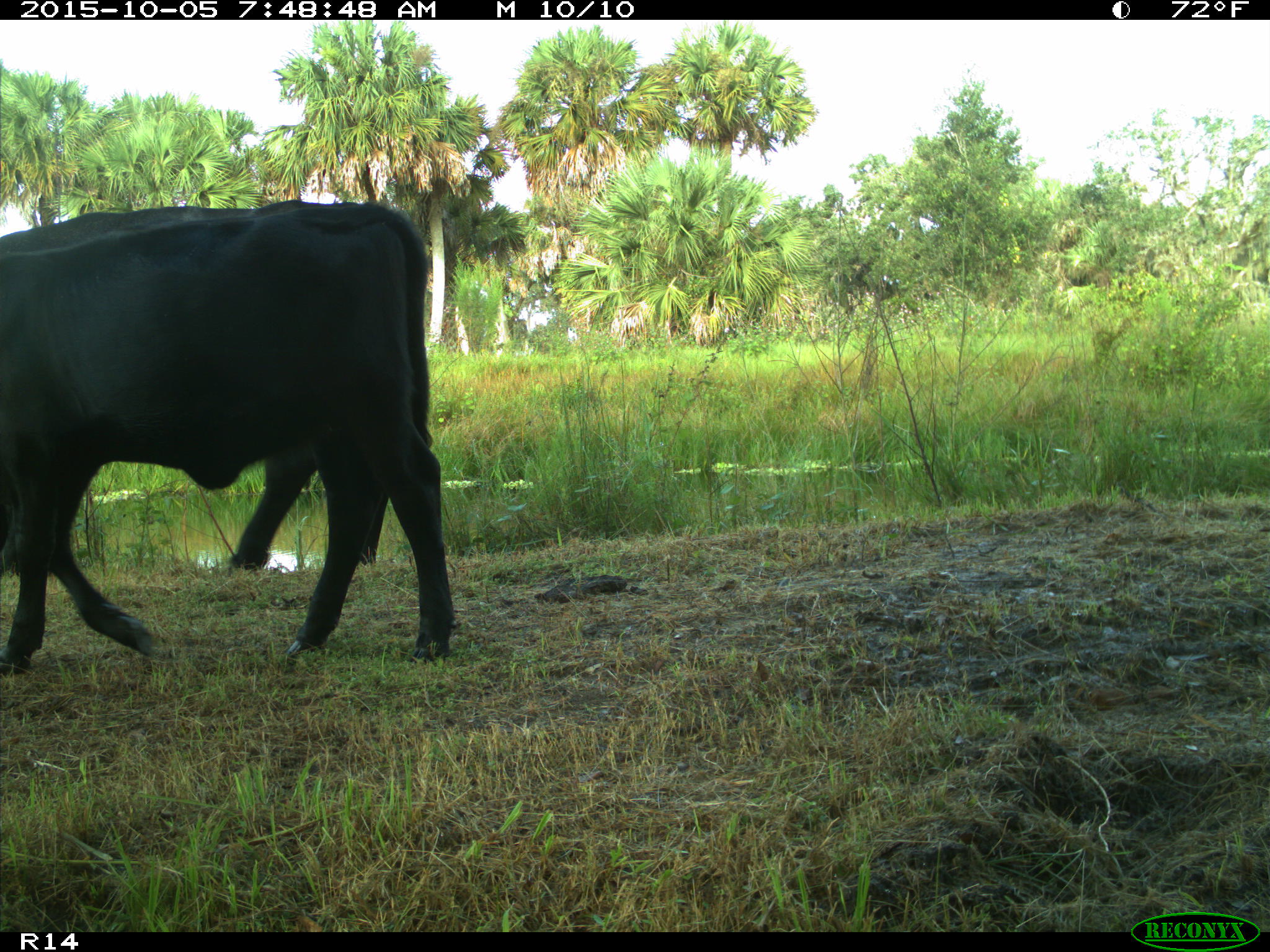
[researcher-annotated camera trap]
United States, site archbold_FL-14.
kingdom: Animalia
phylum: Chordata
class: Mammalia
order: Artiodactyla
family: Bovidae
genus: Bos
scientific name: Bos taurus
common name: domestic cow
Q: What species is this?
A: Bos taurus (domestic cow).